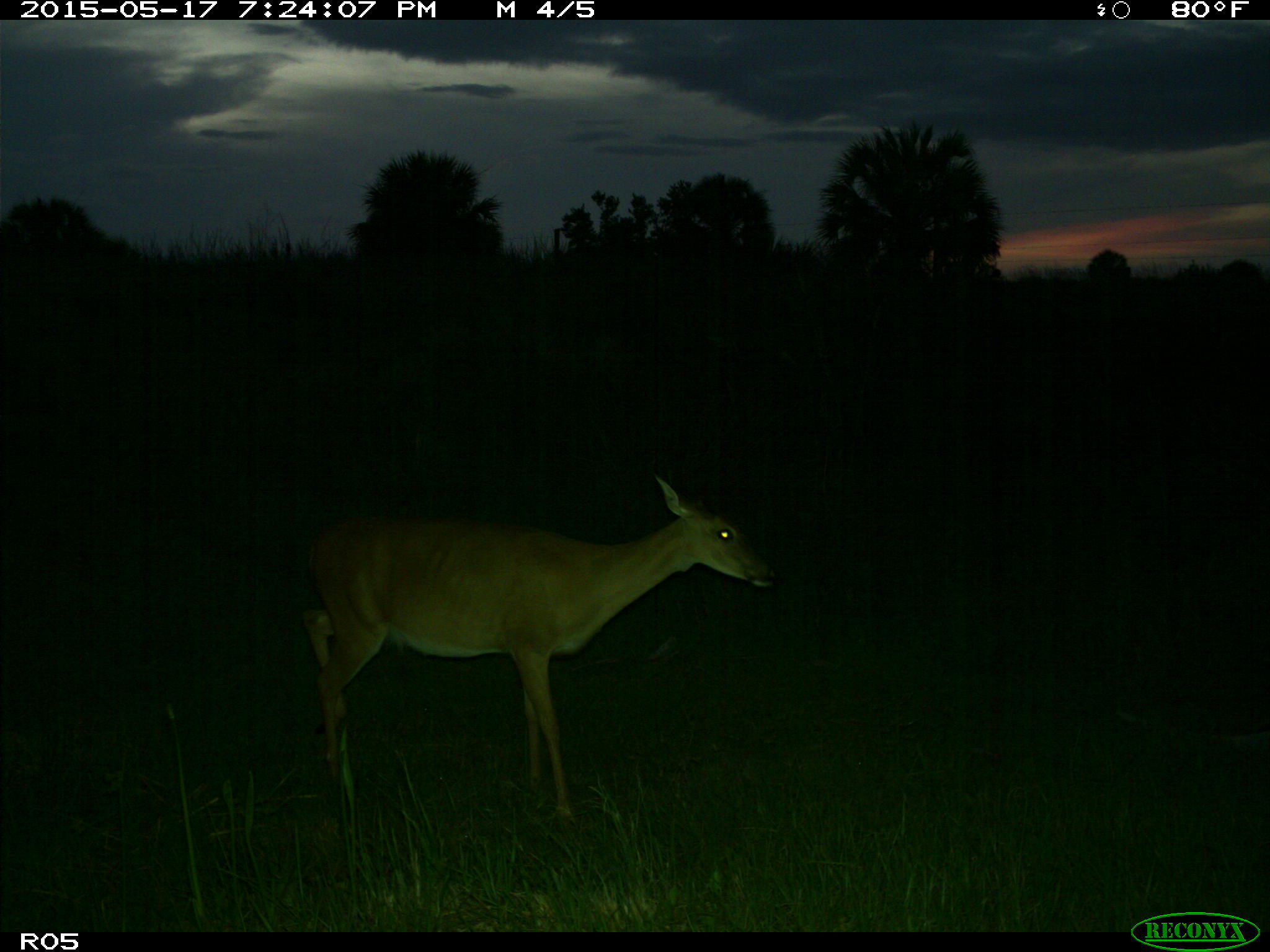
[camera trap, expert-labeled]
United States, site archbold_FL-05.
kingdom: Animalia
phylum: Chordata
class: Mammalia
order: Artiodactyla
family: Cervidae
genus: Odocoileus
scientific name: Odocoileus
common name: deer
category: unidentified deer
Unidentified deer (deer) (Odocoileus).